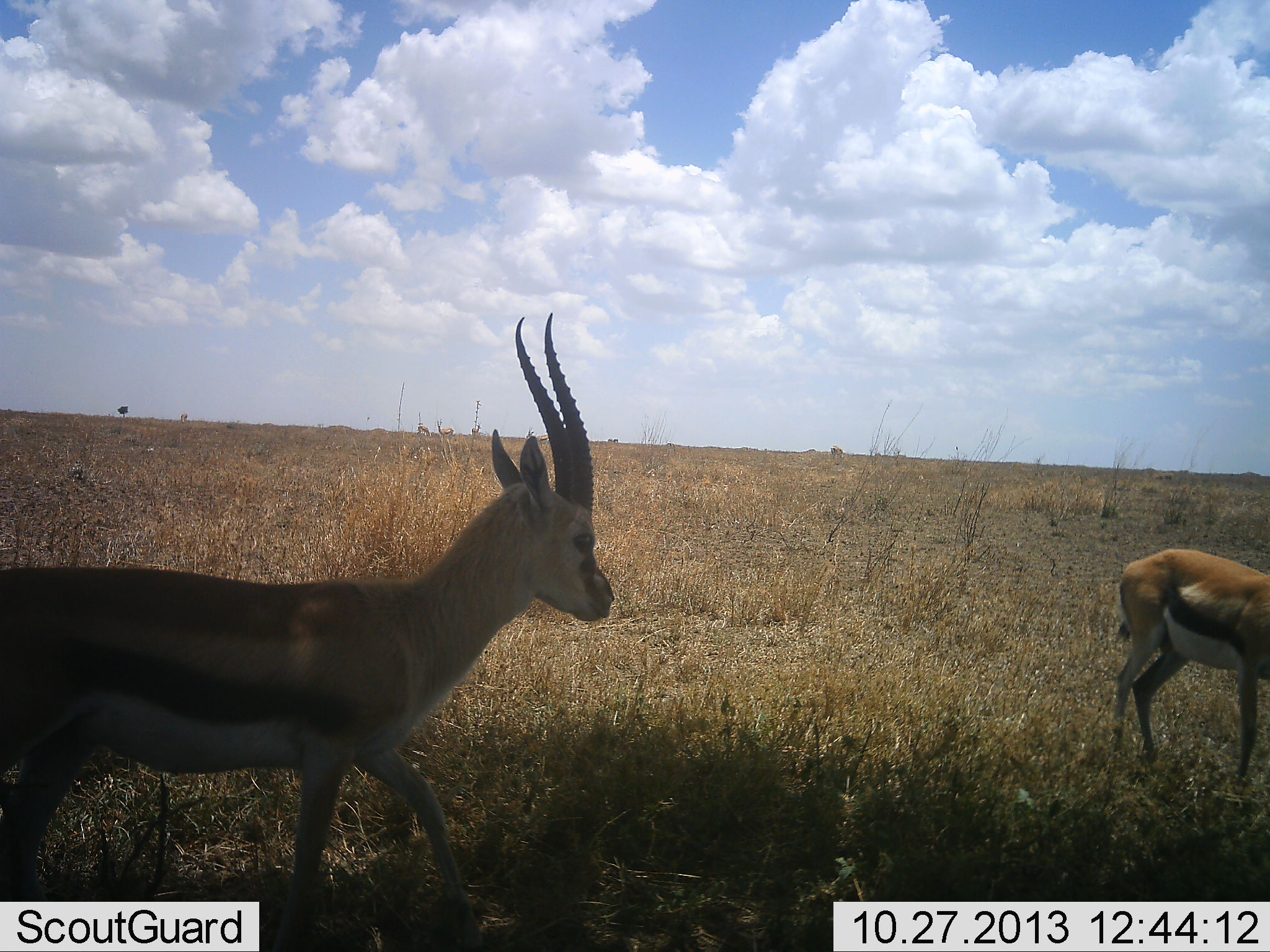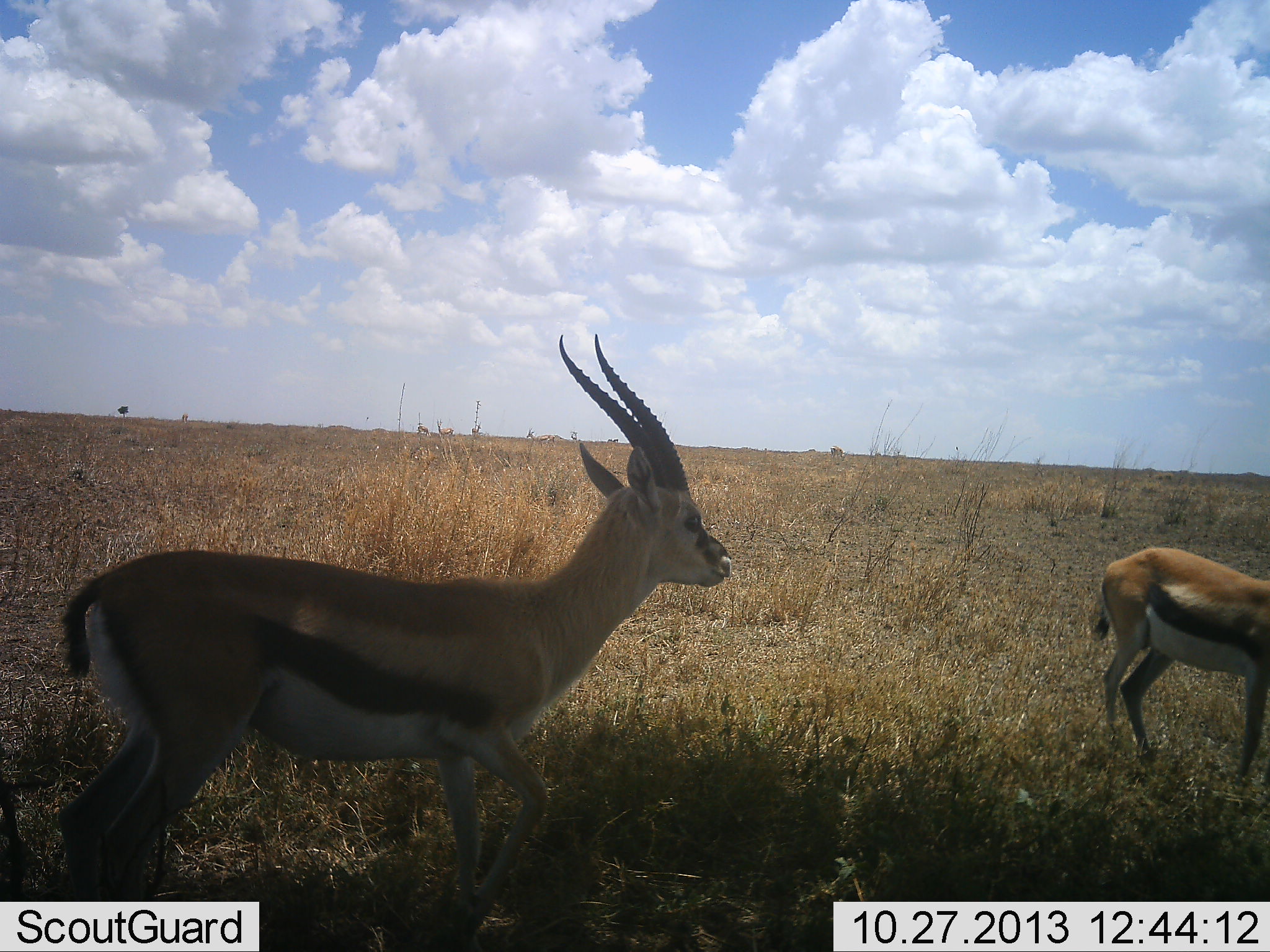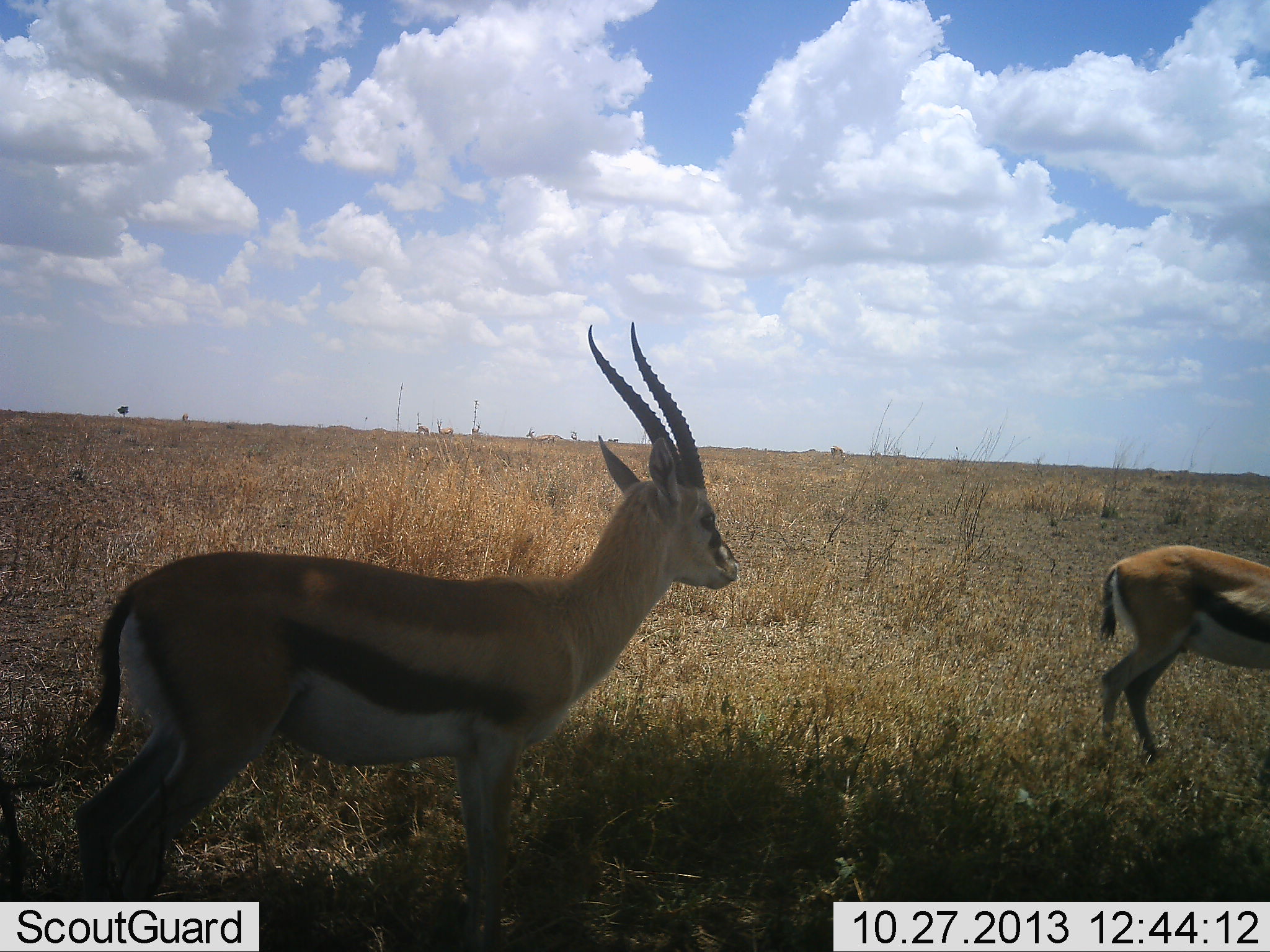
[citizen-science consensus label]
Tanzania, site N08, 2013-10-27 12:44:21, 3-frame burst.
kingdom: Animalia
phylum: Chordata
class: Mammalia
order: Artiodactyla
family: Bovidae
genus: Eudorcas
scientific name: Eudorcas thomsonii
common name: thomson's gazelle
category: gazellethomsons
Gazellethomsons (thomson's gazelle) (Eudorcas thomsonii), count 2. Behavior (volunteer vote fractions): standing 53%, resting 0%, moving 40%, interacting 0%. Young present (vote fraction): 0%. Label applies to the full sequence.